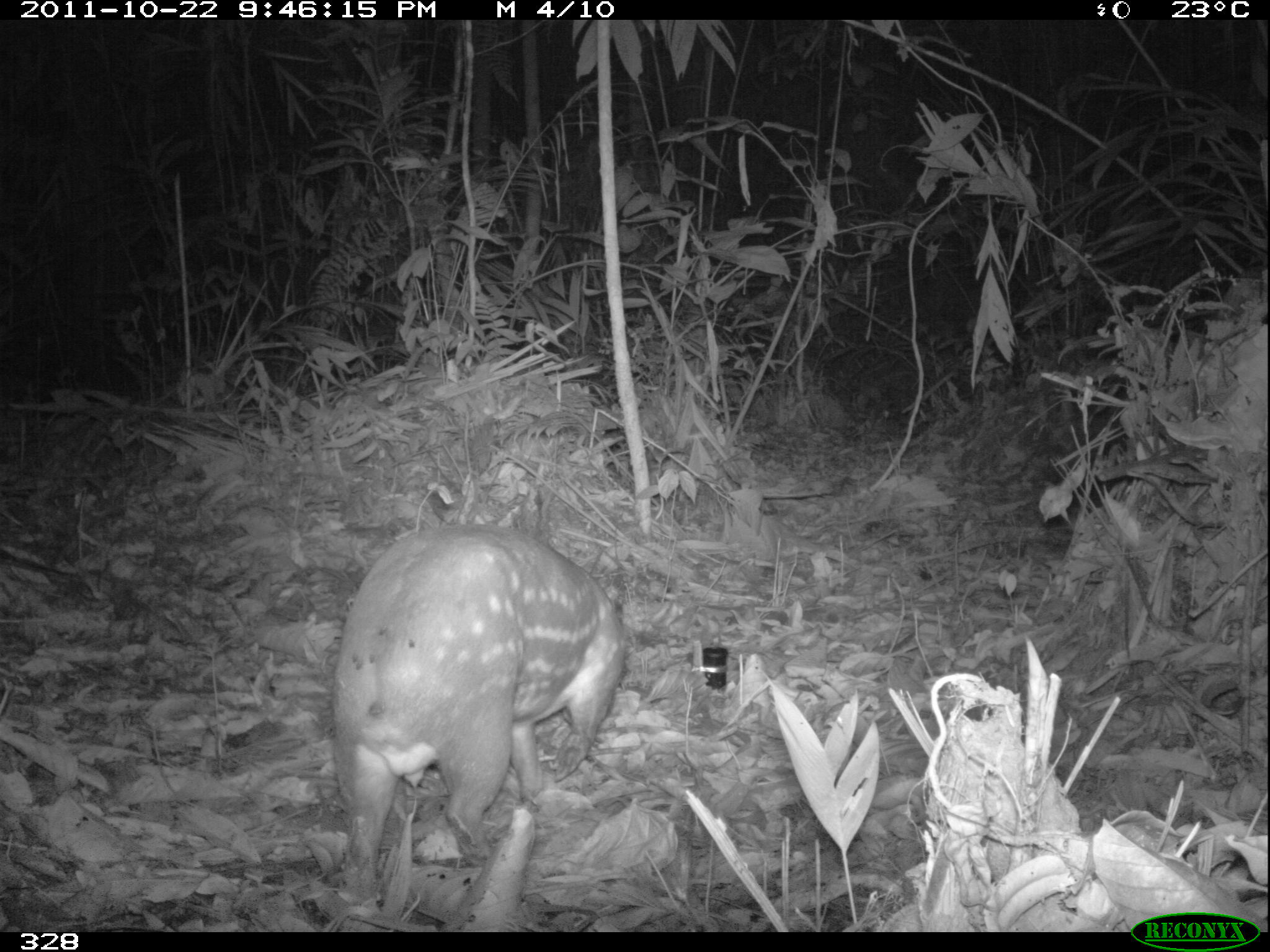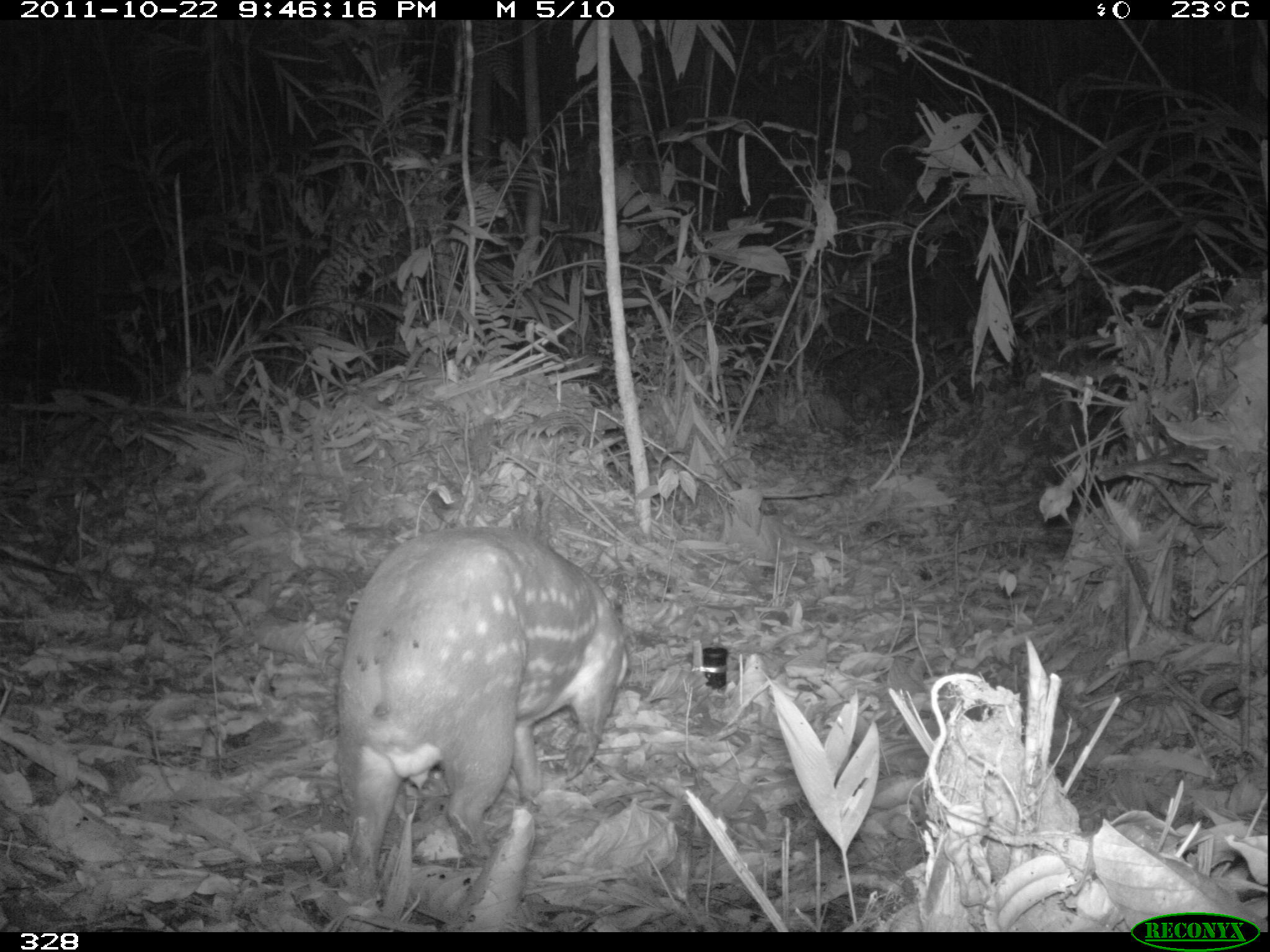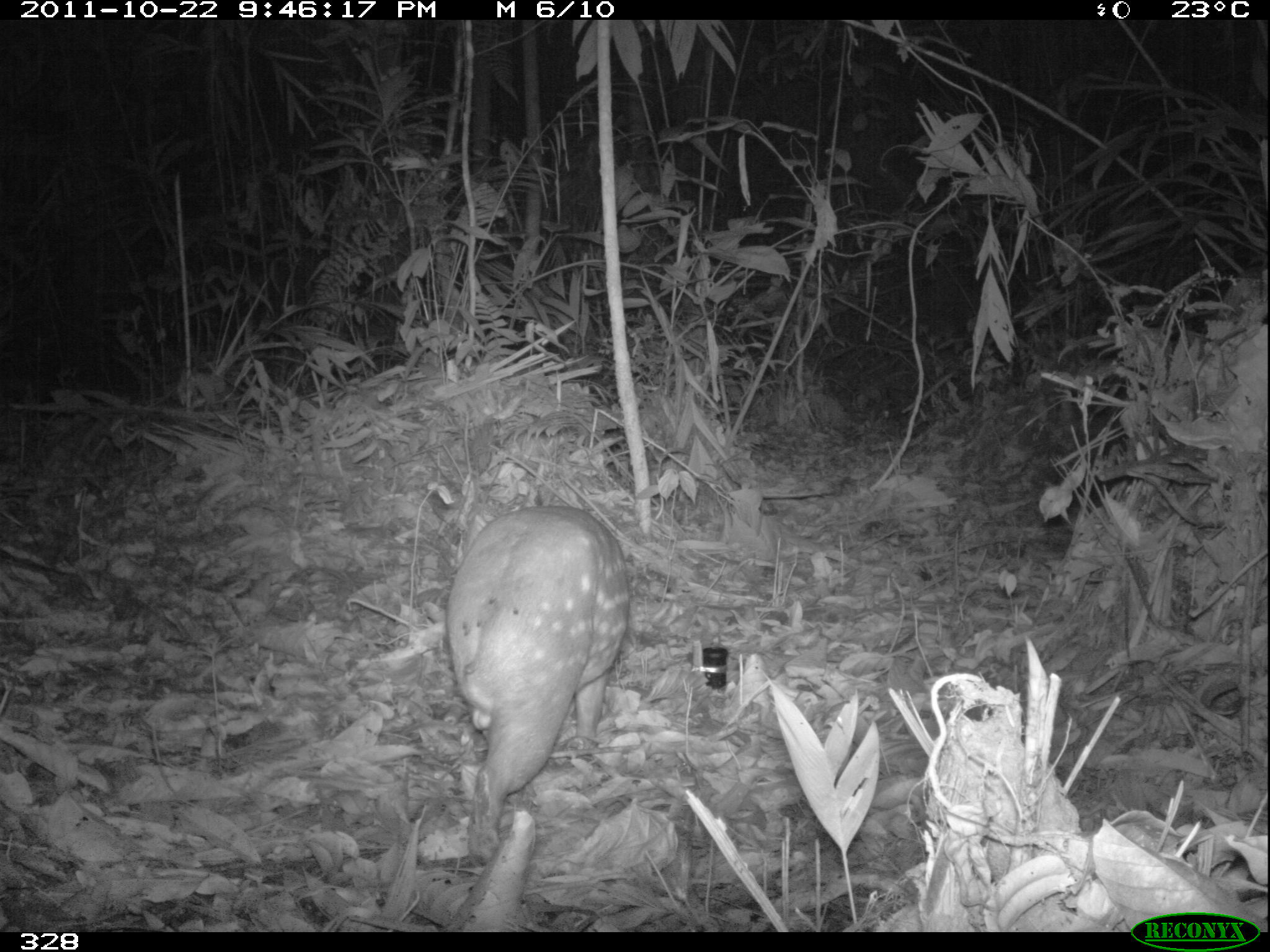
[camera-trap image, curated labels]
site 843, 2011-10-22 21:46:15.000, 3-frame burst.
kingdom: Animalia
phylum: Chordata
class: Mammalia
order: Rodentia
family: Cuniculidae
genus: Cuniculus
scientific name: Cuniculus paca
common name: spotted paca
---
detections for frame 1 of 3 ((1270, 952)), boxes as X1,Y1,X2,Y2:
cuniculus paca: 328,521,626,902